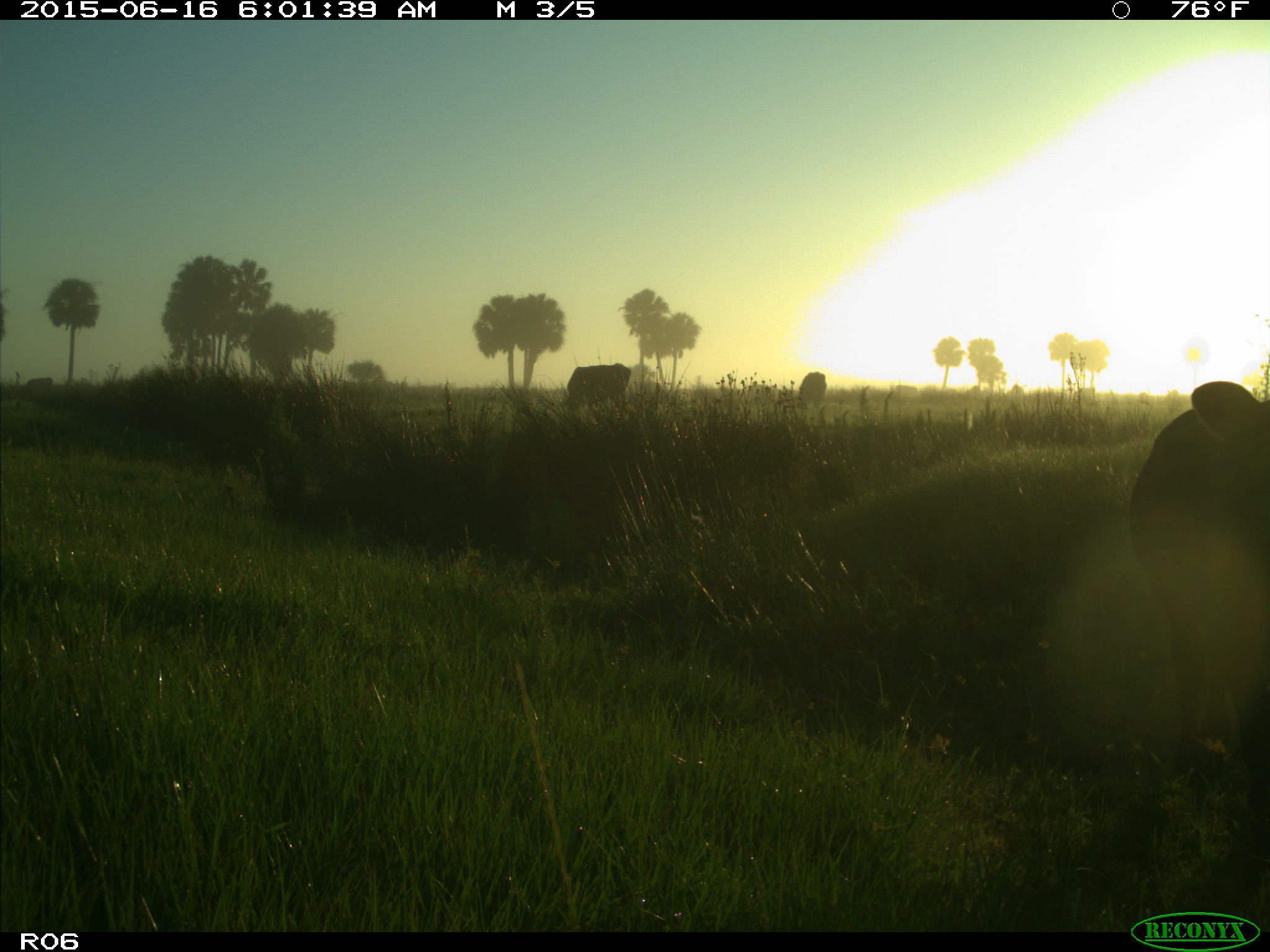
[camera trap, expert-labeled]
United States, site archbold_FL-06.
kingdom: Animalia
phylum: Chordata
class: Mammalia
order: Artiodactyla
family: Bovidae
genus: Bos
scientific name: Bos taurus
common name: domestic cow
Bos taurus (domestic cow).